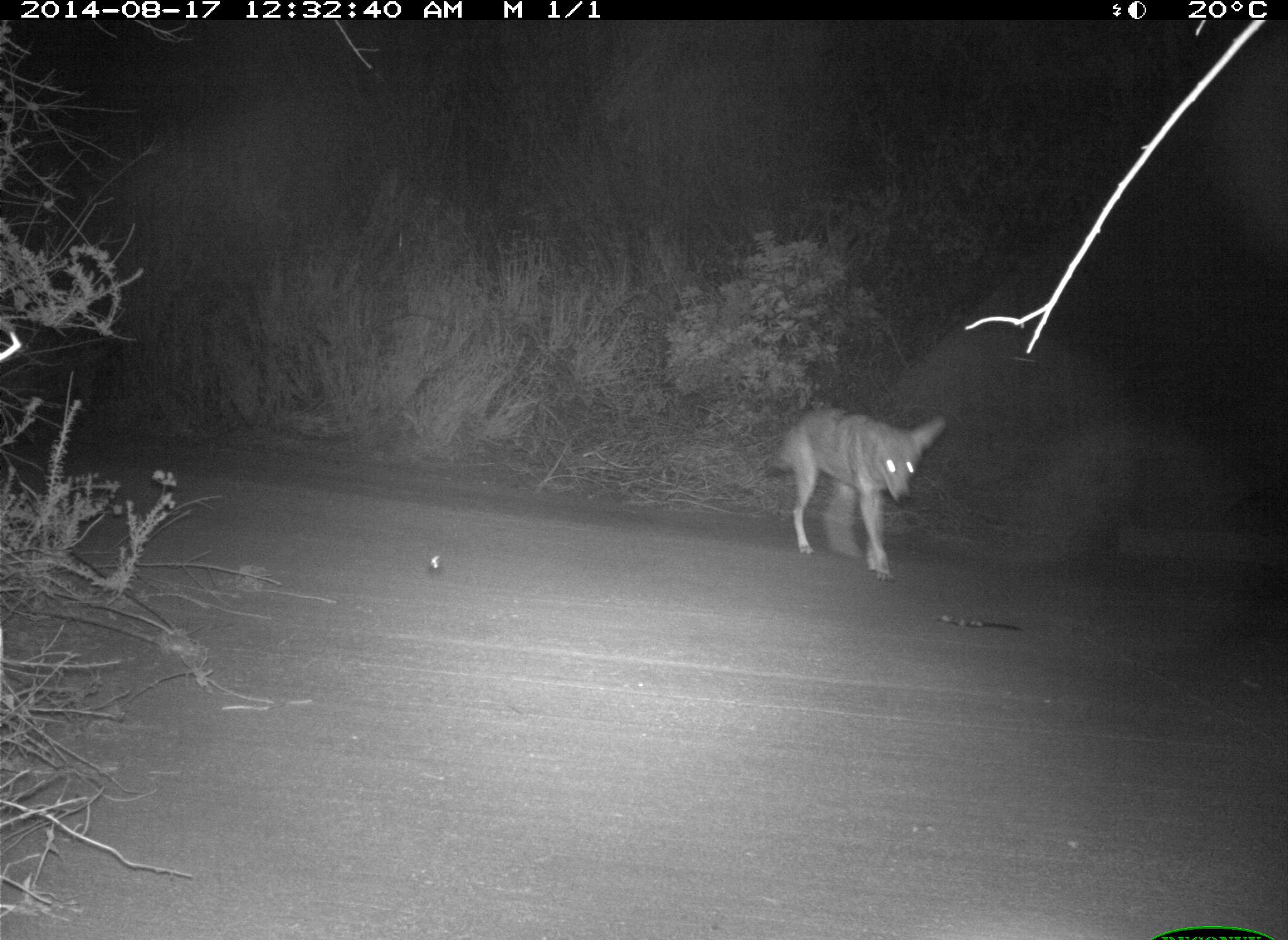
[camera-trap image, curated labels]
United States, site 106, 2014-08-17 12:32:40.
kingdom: Animalia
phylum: Chordata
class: Mammalia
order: Carnivora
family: Canidae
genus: Canis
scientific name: Canis latrans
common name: coyote